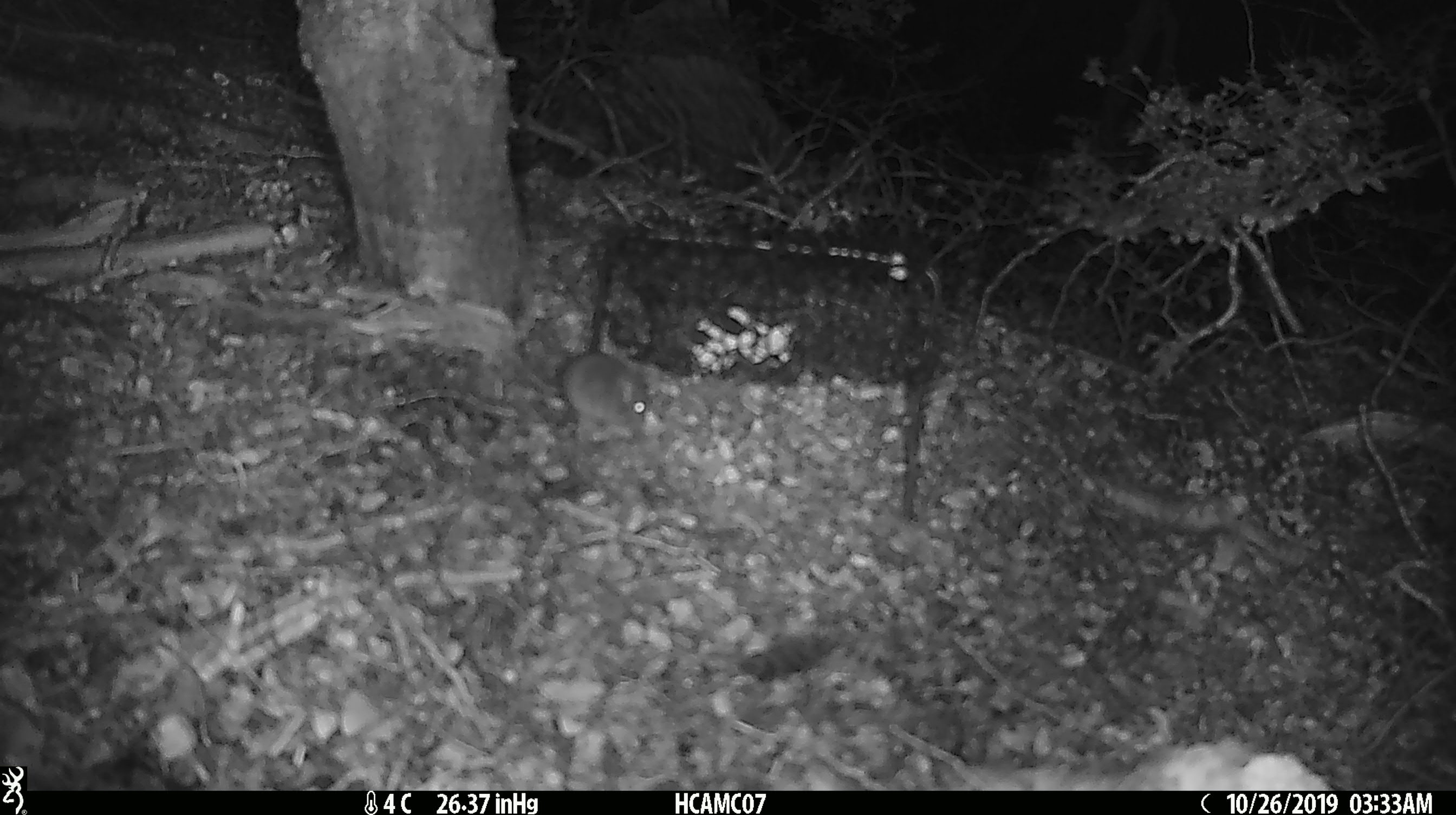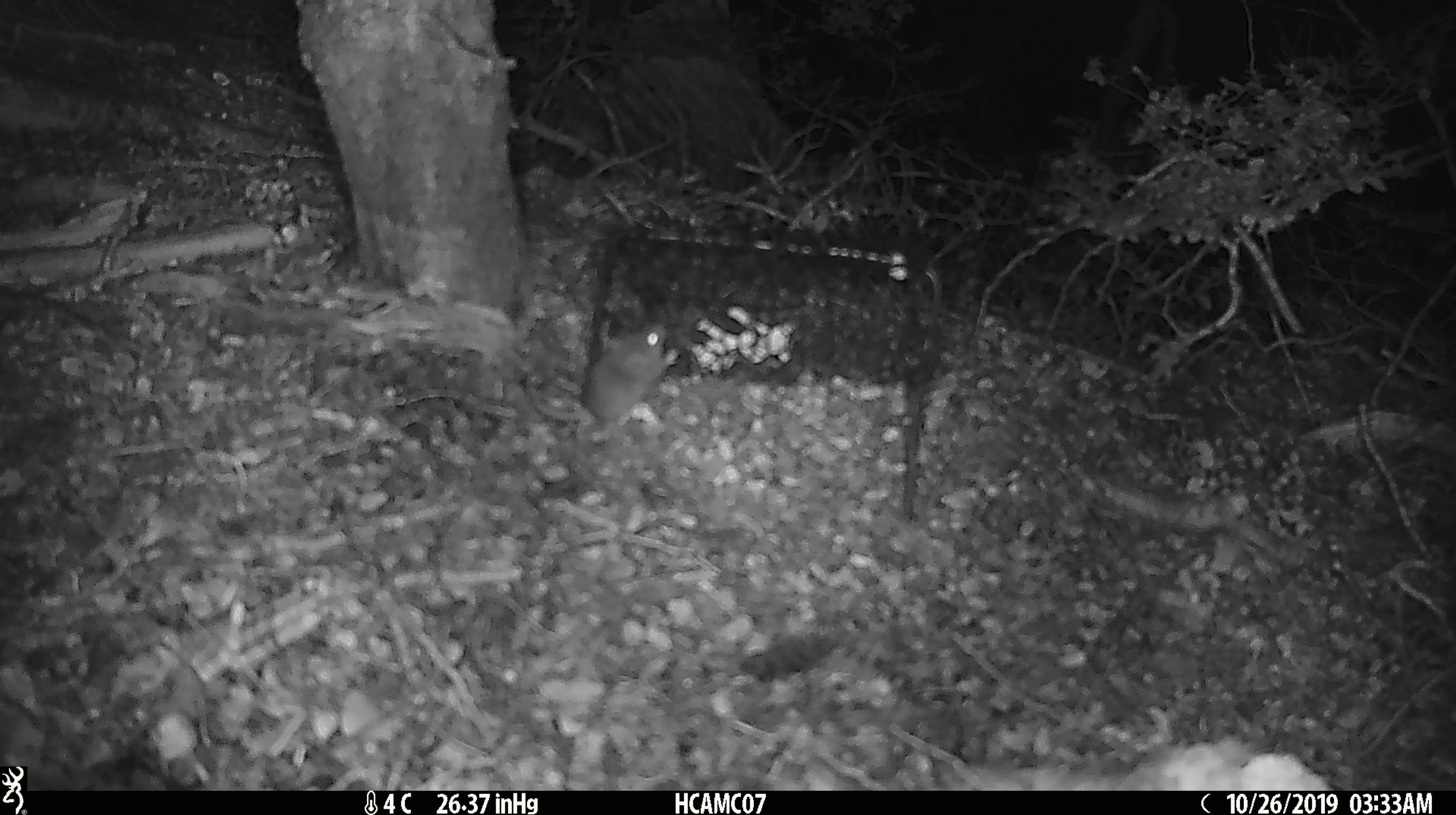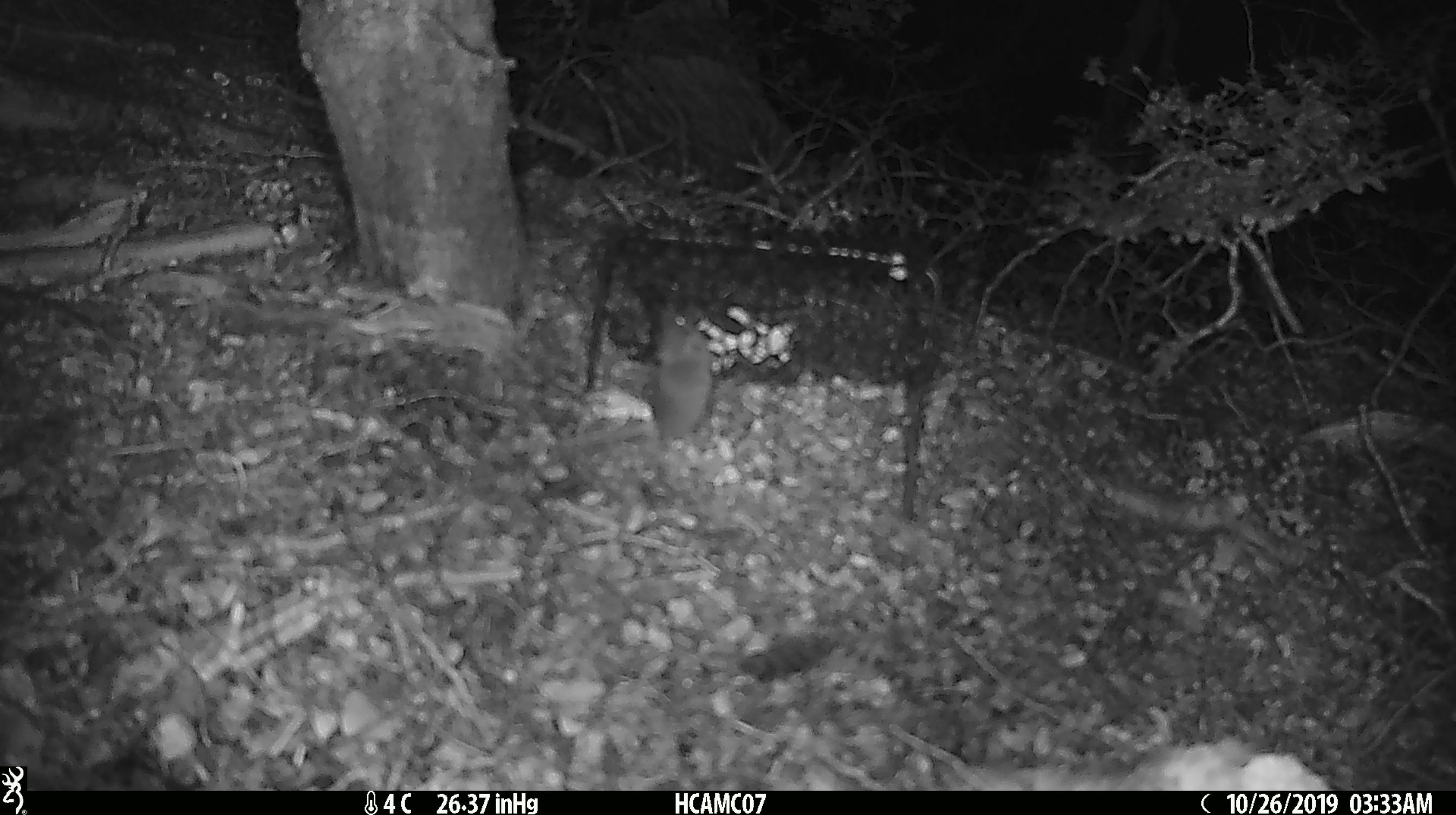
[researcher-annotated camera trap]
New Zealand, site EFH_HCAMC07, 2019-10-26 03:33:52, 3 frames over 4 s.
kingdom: Animalia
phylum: Chordata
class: Mammalia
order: Rodentia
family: Muridae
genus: Mus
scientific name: Mus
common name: mouse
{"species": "mouse (Mus)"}